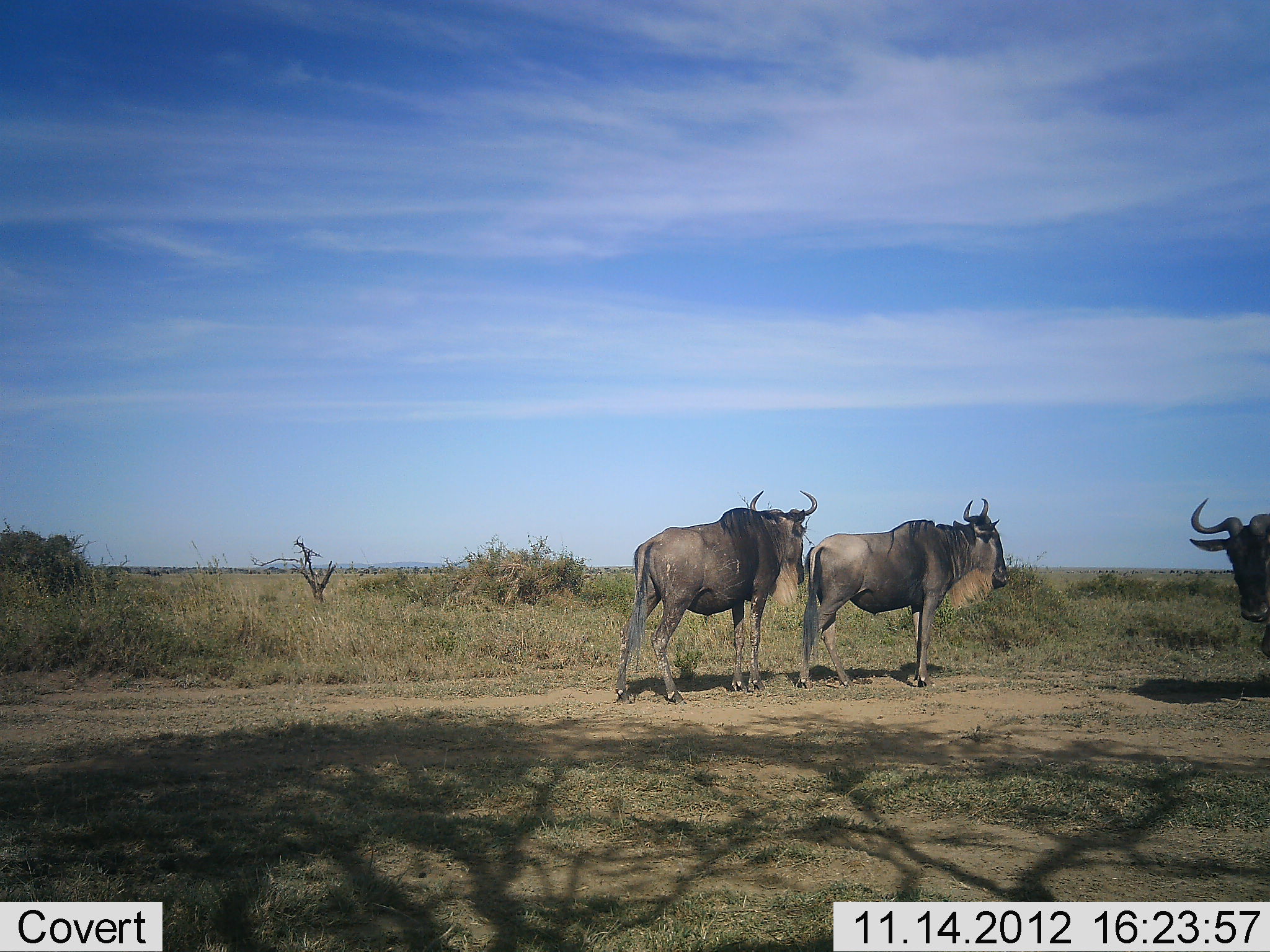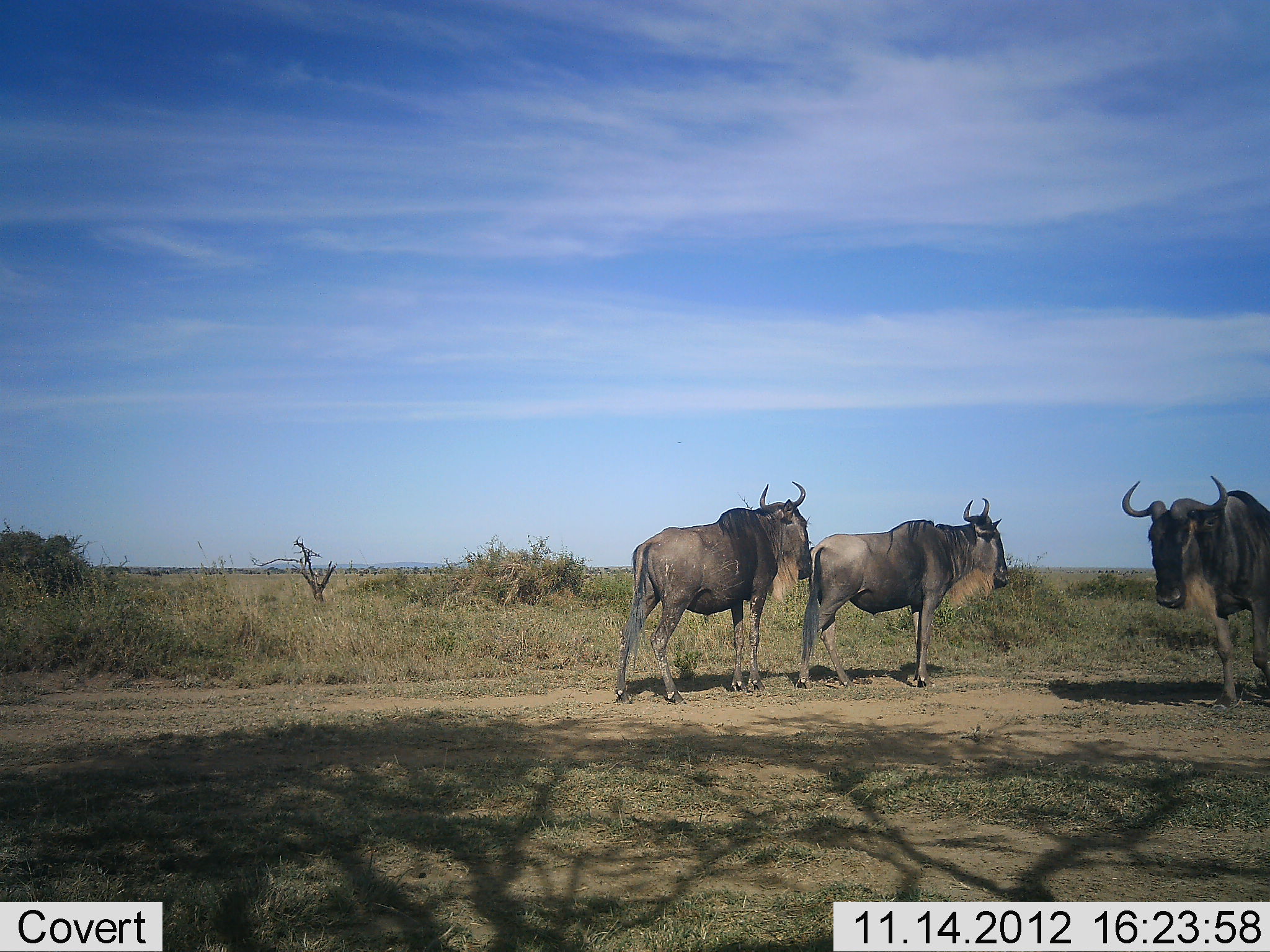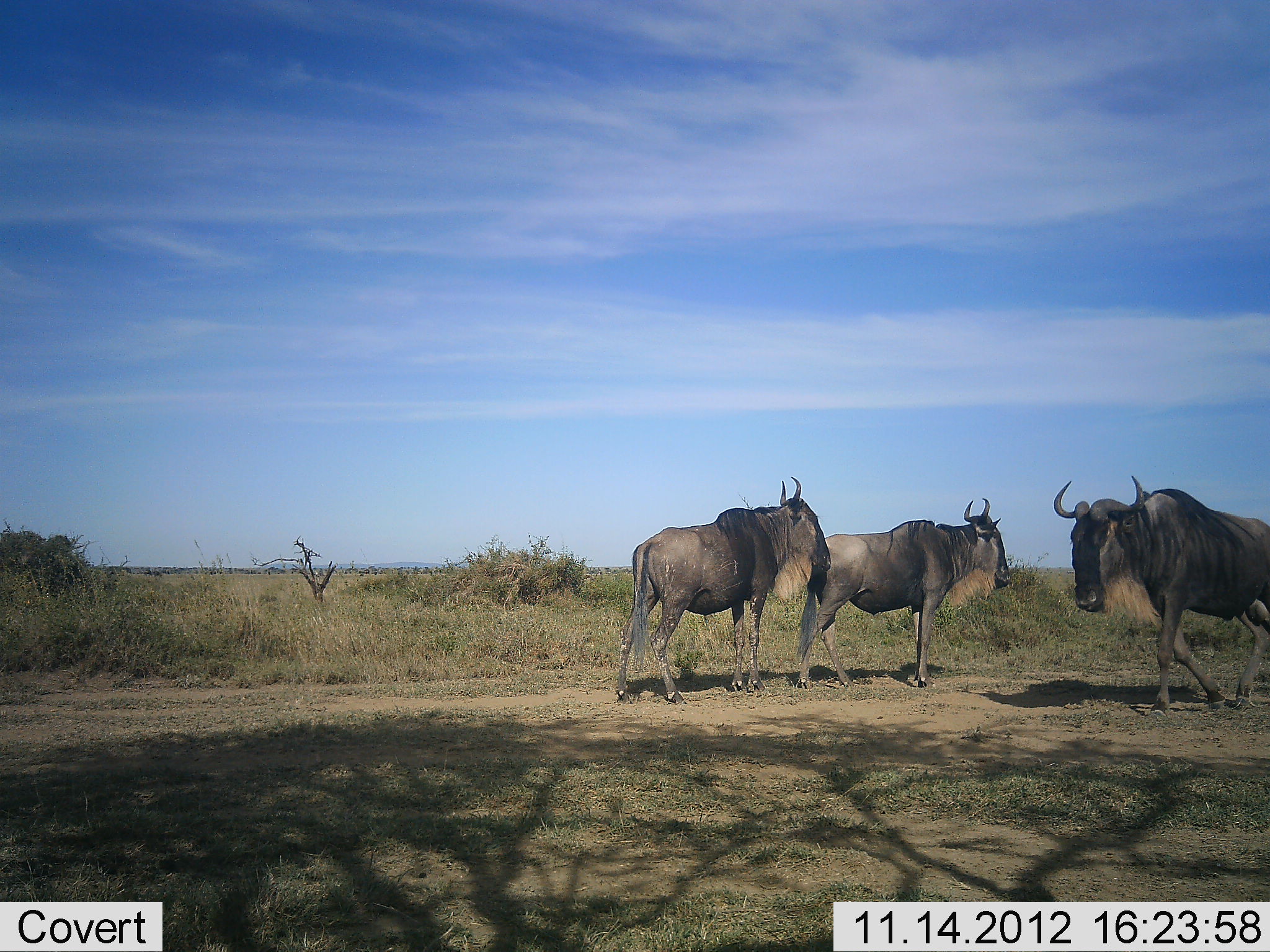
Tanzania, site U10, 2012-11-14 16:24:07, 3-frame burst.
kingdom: Animalia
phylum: Chordata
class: Mammalia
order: Artiodactyla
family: Bovidae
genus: Connochaetes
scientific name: Connochaetes taurinus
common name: blue wildebeest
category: wildebeest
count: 3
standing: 100%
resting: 0%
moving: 80%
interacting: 10%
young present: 0%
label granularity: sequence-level